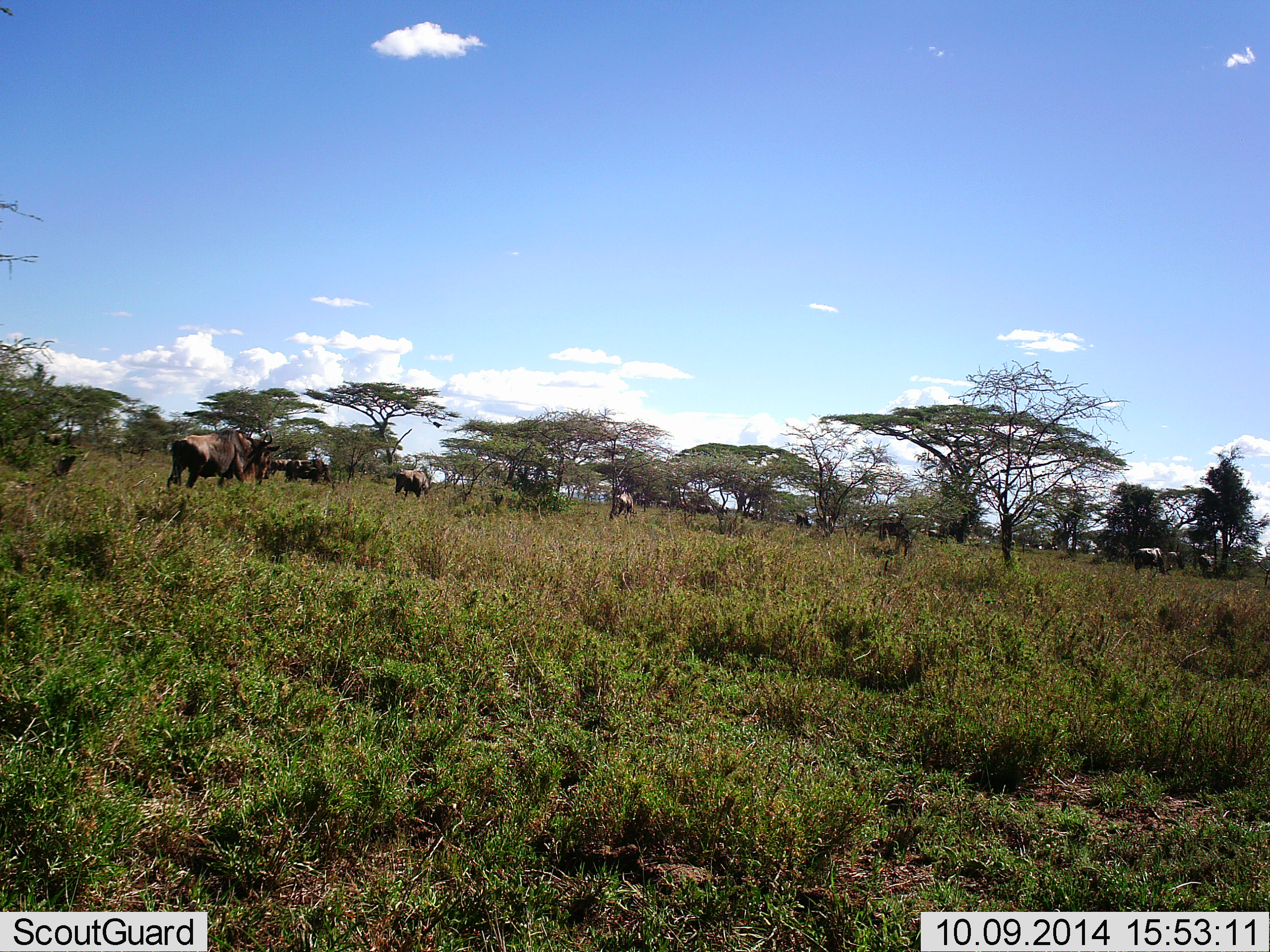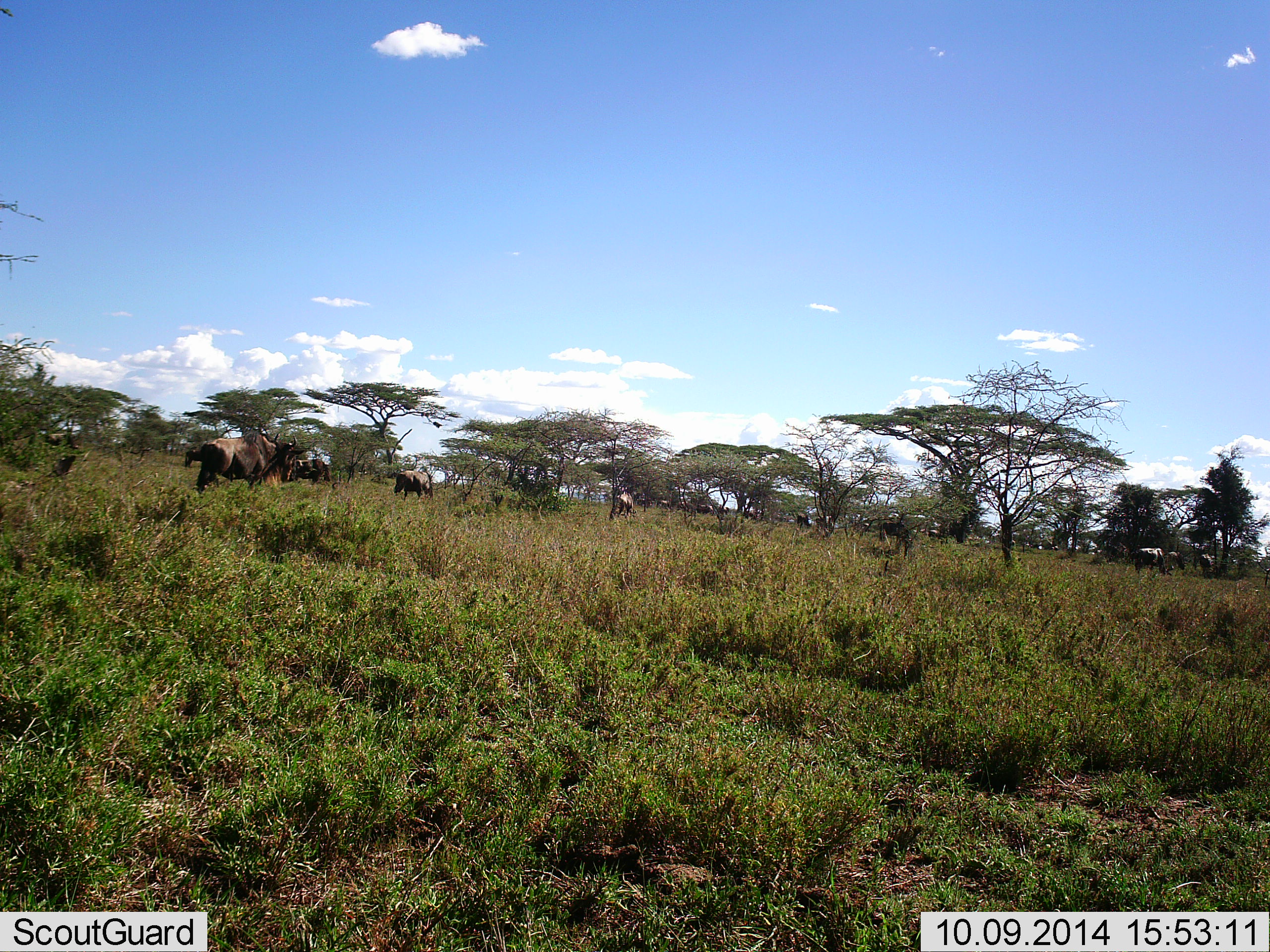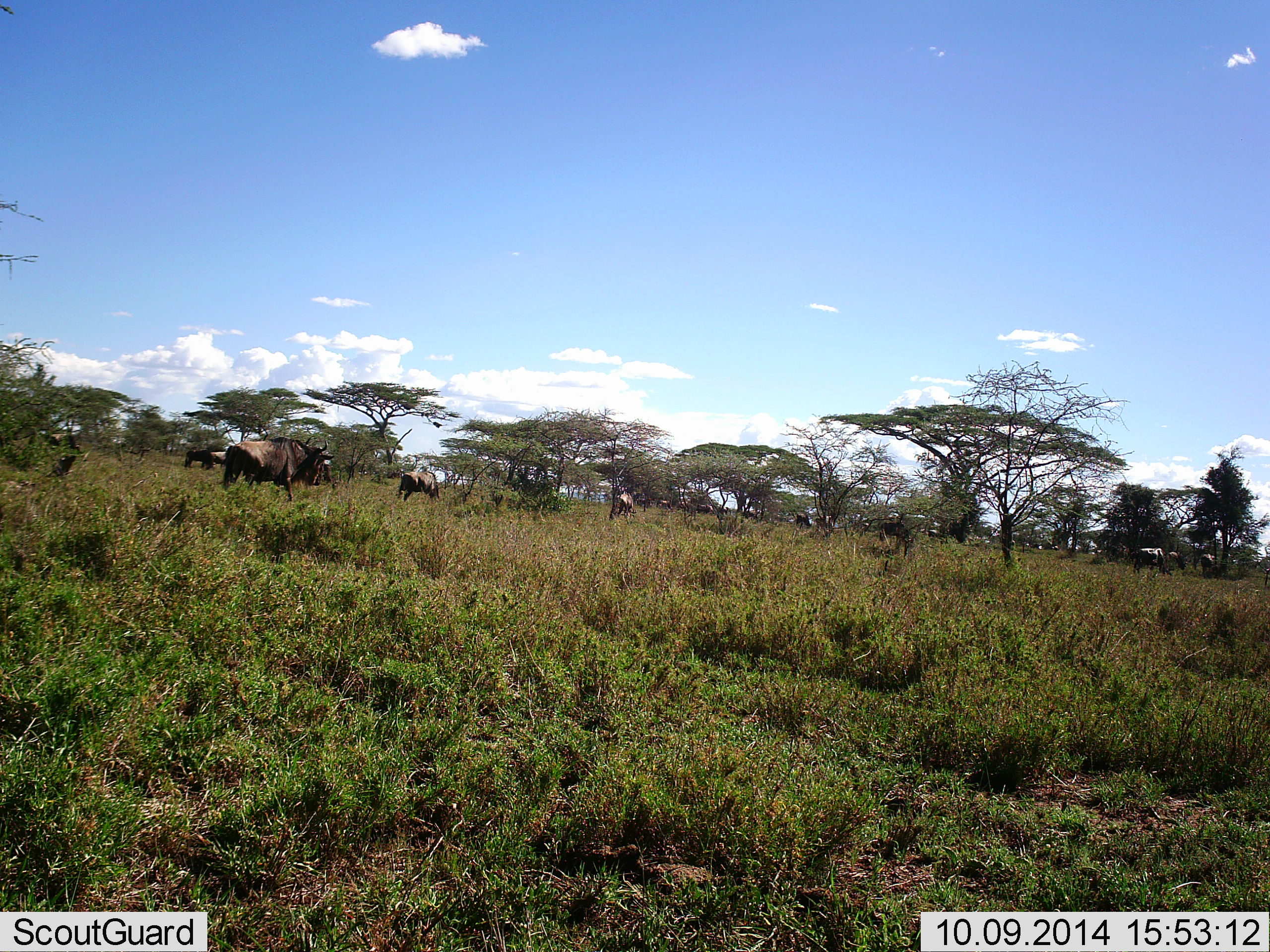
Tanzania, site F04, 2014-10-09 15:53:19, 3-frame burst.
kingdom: Animalia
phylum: Chordata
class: Mammalia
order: Artiodactyla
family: Bovidae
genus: Connochaetes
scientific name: Connochaetes taurinus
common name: blue wildebeest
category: wildebeest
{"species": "wildebeest (blue wildebeest) (Connochaetes taurinus)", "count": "11-50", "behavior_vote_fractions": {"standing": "40%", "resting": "0%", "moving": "80%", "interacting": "0%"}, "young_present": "0%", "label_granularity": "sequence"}